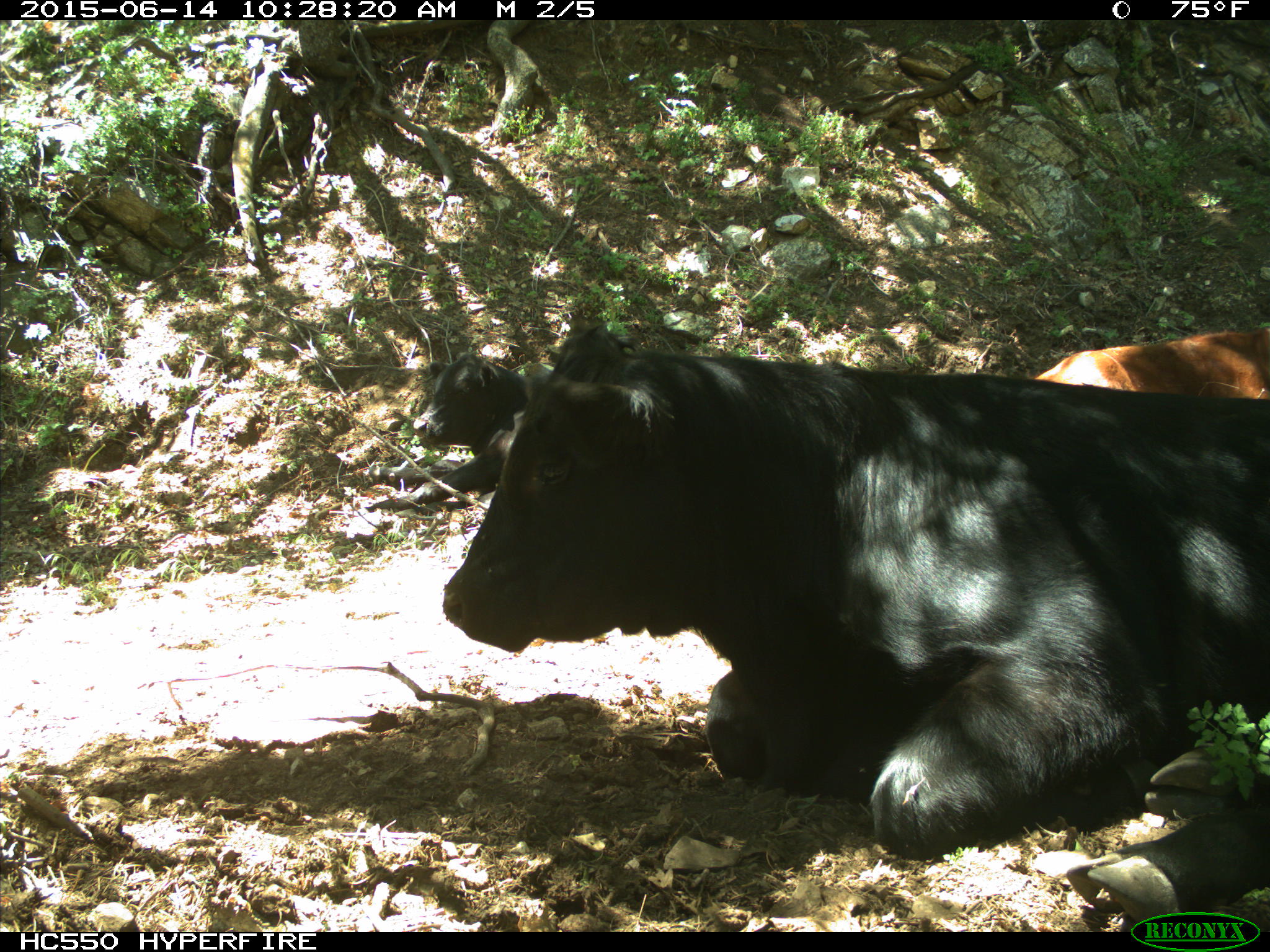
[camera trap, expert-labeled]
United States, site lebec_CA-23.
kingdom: Animalia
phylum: Chordata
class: Mammalia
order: Artiodactyla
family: Bovidae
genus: Bos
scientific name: Bos taurus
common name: domestic cow